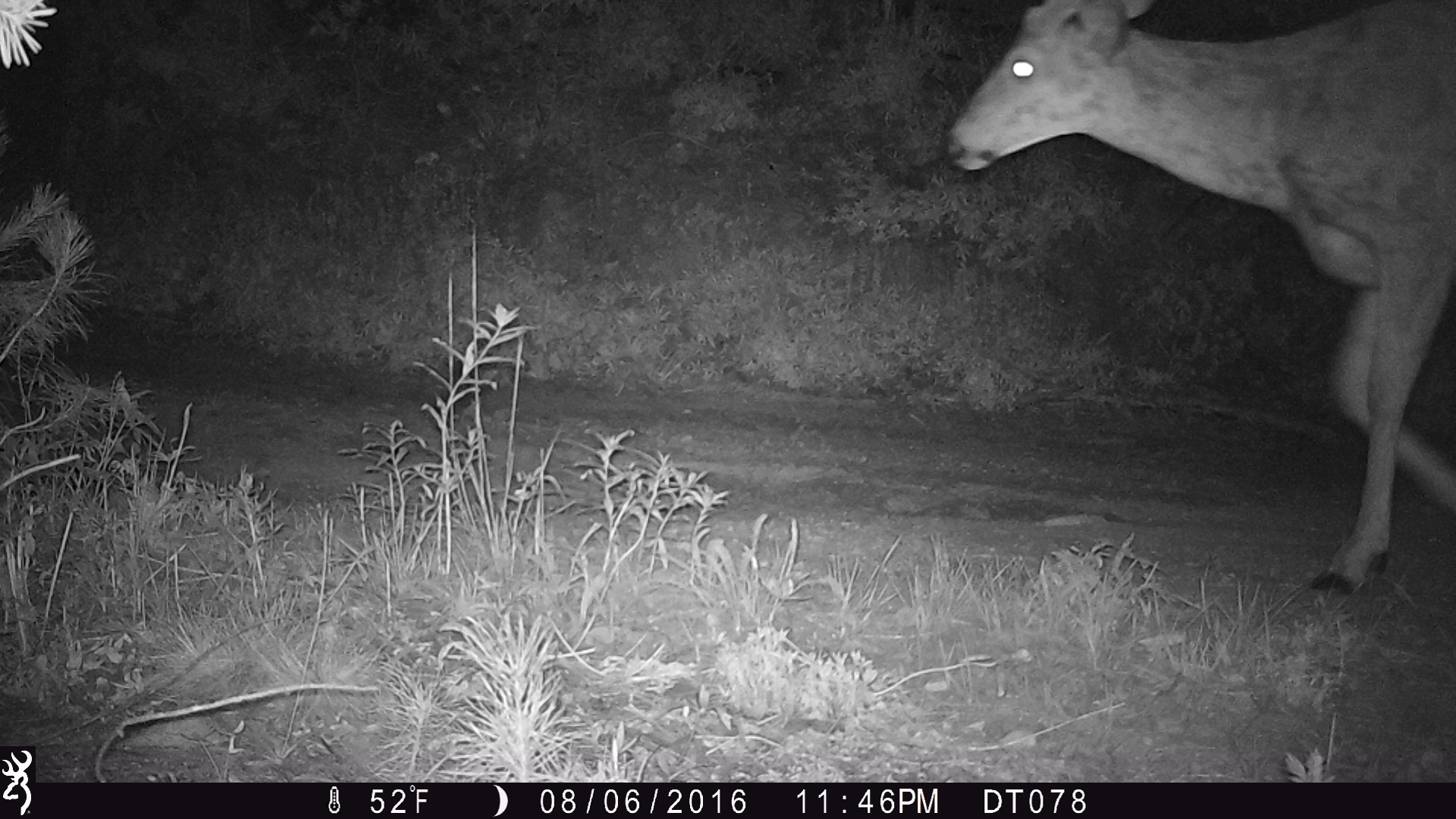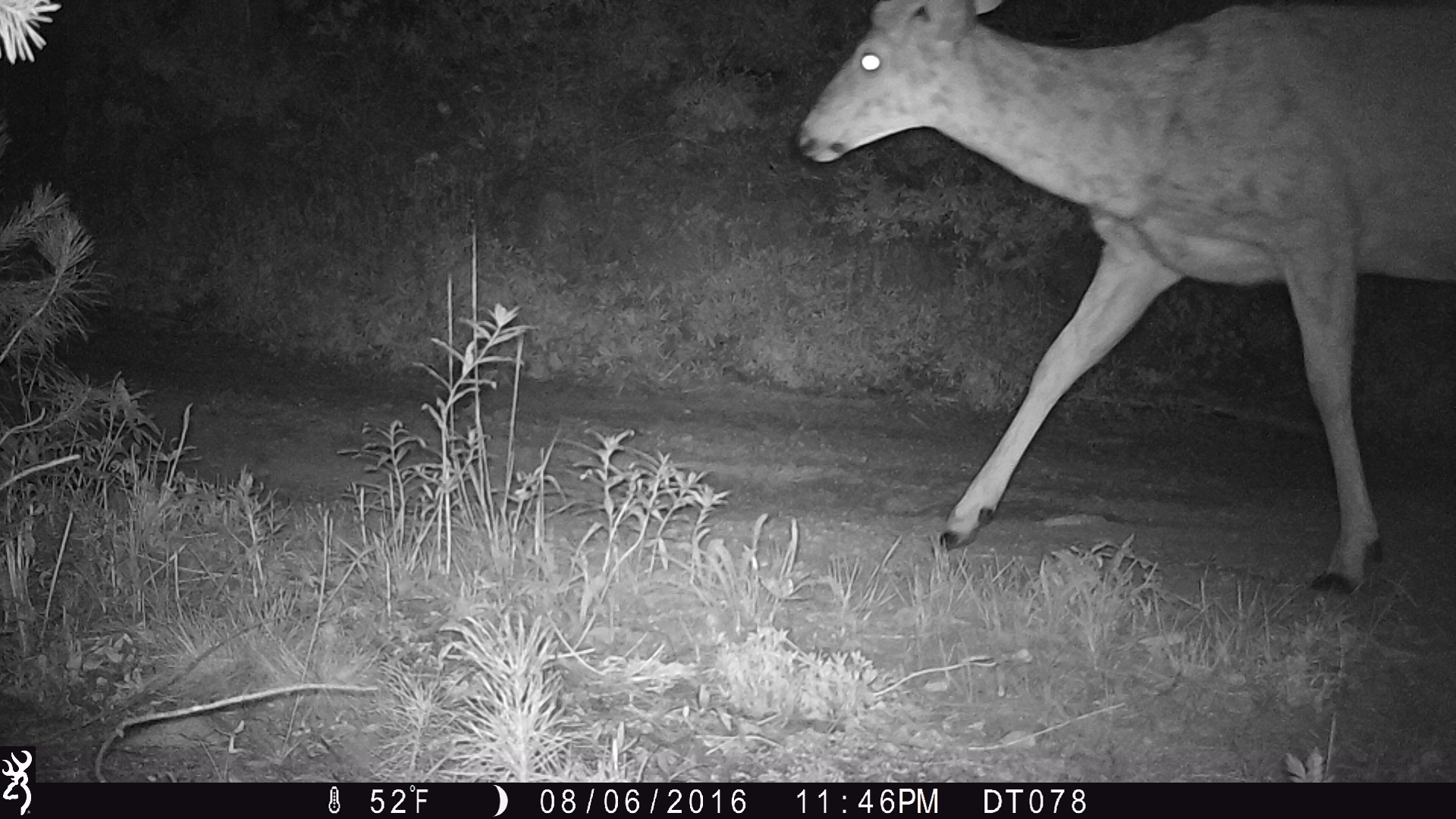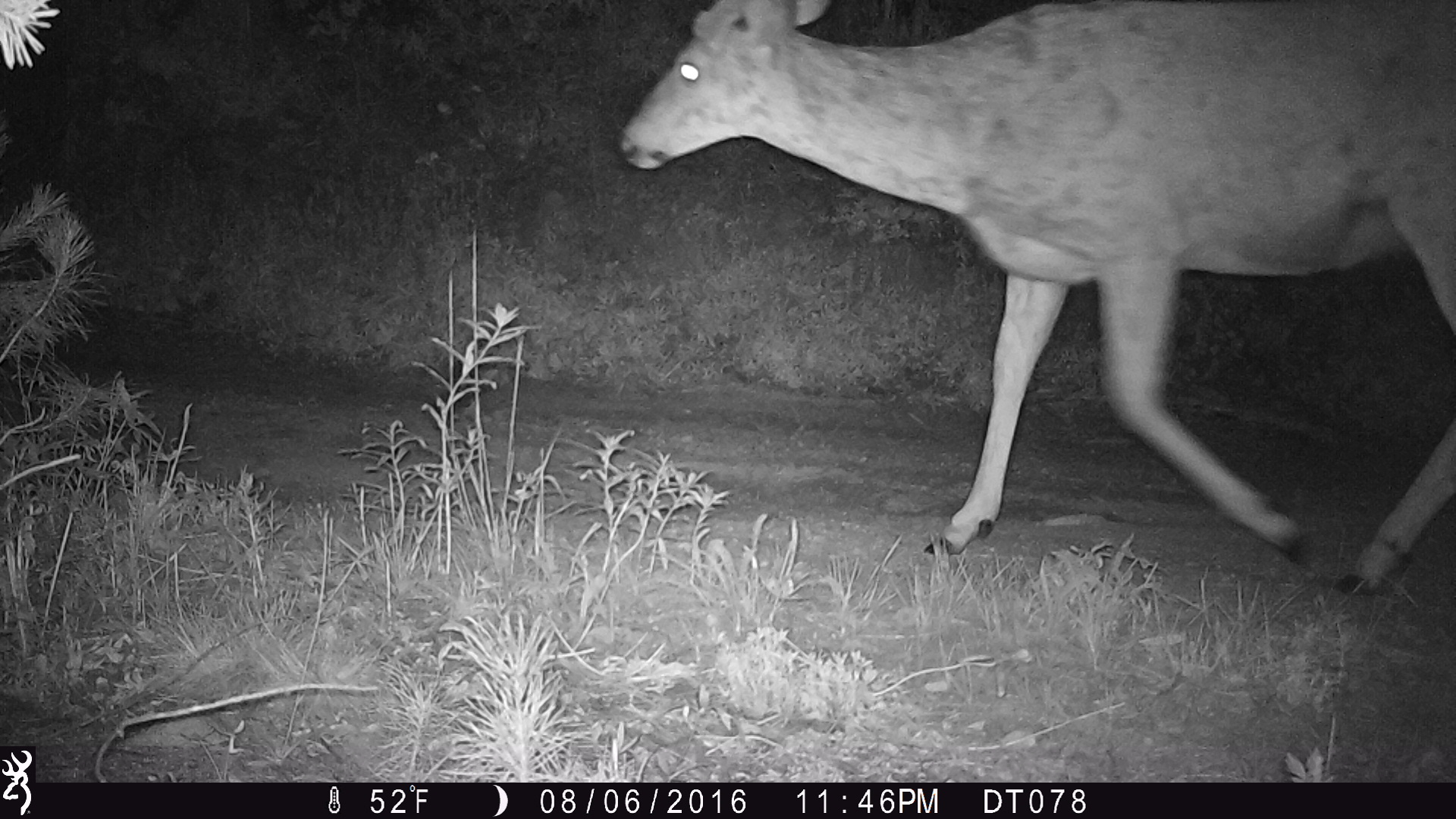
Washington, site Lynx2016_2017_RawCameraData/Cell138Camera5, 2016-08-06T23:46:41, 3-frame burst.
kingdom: Animalia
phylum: Chordata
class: Mammalia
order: Artiodactyla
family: Cervidae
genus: Odocoileus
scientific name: Odocoileus hemionus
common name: mule deer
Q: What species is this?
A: Odocoileus hemionus (mule deer).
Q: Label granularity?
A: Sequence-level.